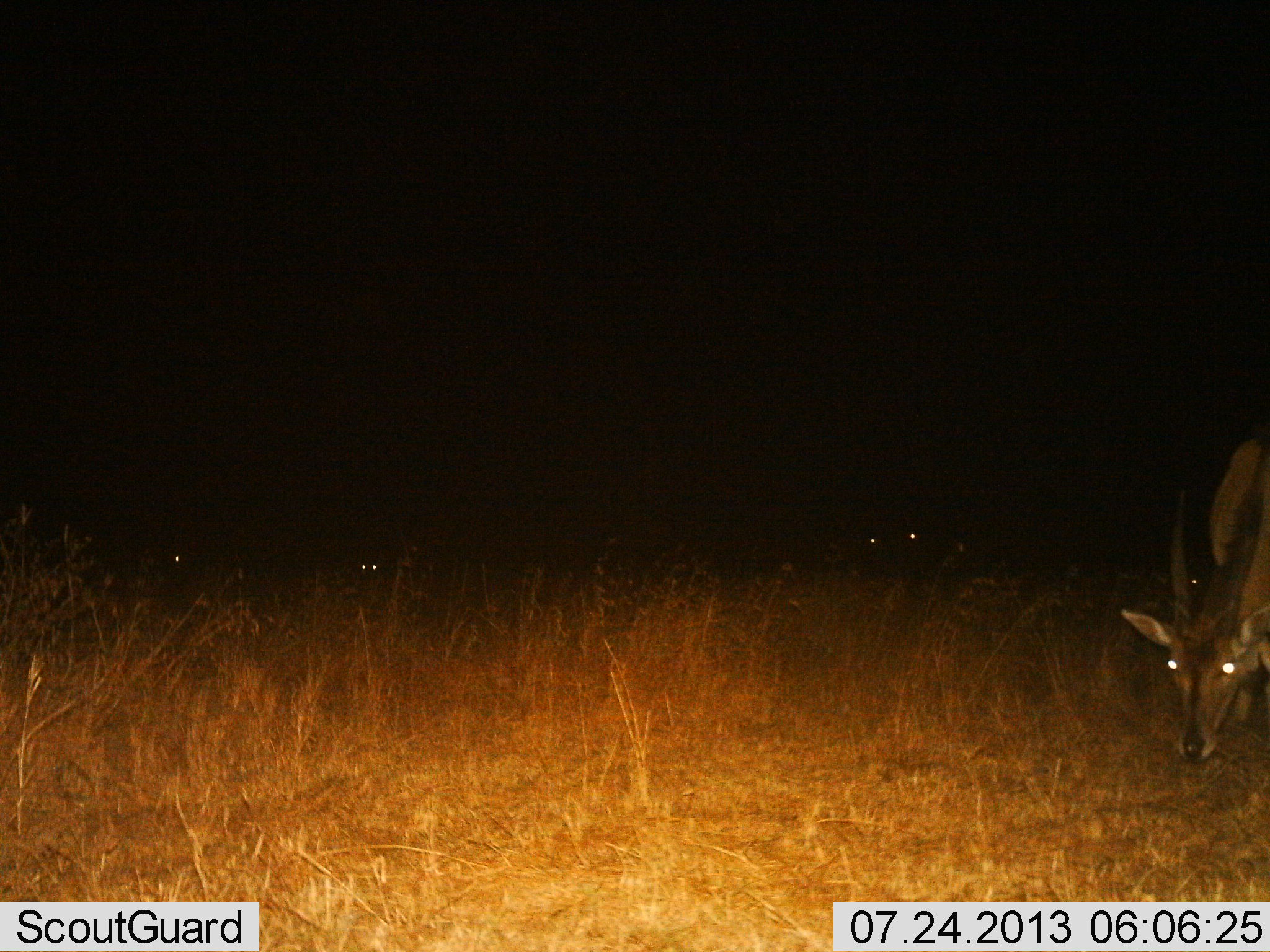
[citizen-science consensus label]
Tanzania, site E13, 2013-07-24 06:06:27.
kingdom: Animalia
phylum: Chordata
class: Mammalia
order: Artiodactyla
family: Bovidae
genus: Tragelaphus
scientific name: Tragelaphus scriptus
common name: bushbuck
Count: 1.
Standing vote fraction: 20%.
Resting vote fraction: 0%.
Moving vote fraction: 0%.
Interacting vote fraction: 0%.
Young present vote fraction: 0%.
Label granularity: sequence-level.